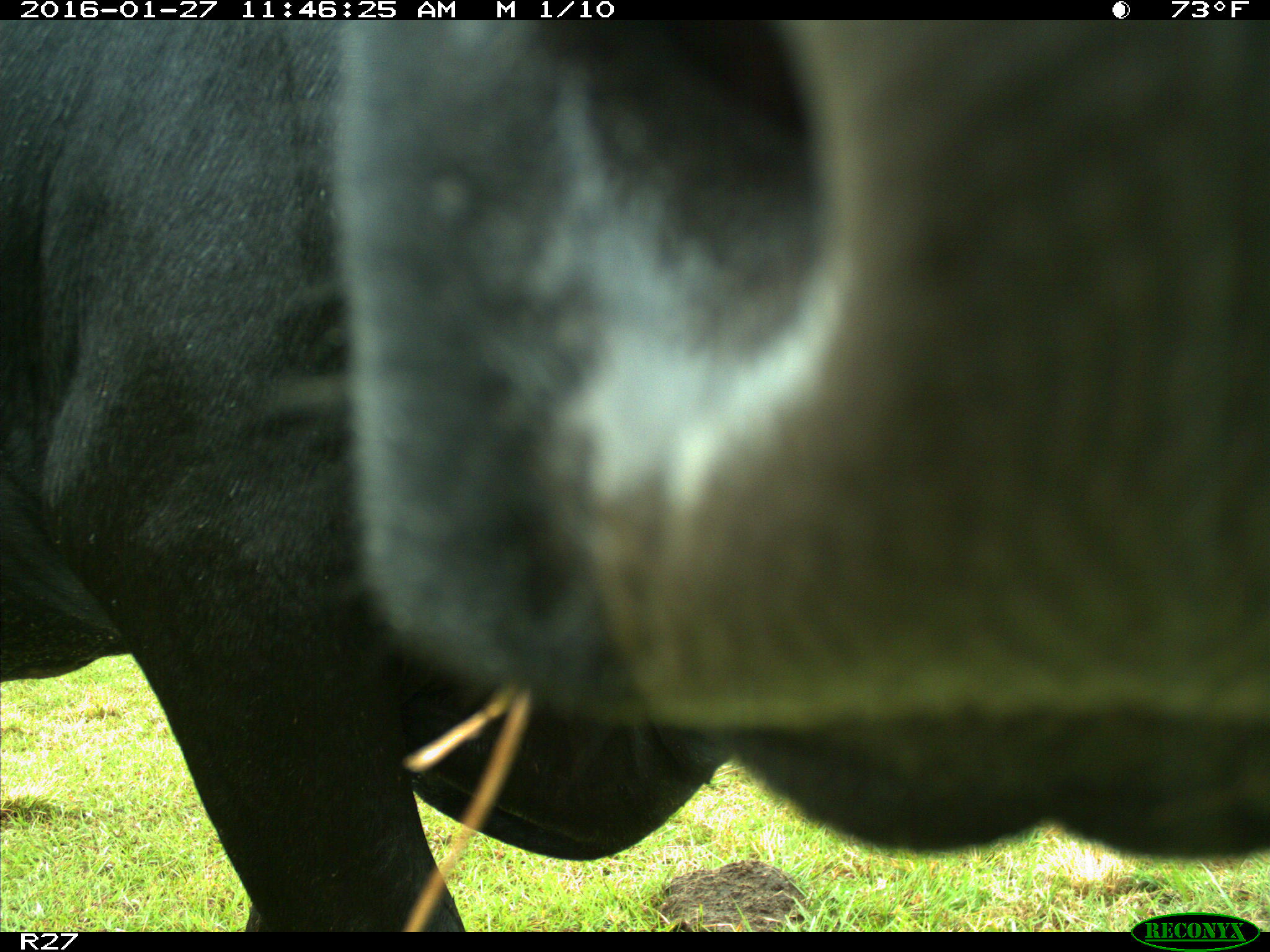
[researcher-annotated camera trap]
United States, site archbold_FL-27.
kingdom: Animalia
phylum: Chordata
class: Mammalia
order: Artiodactyla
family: Bovidae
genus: Bos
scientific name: Bos taurus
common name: domestic cow